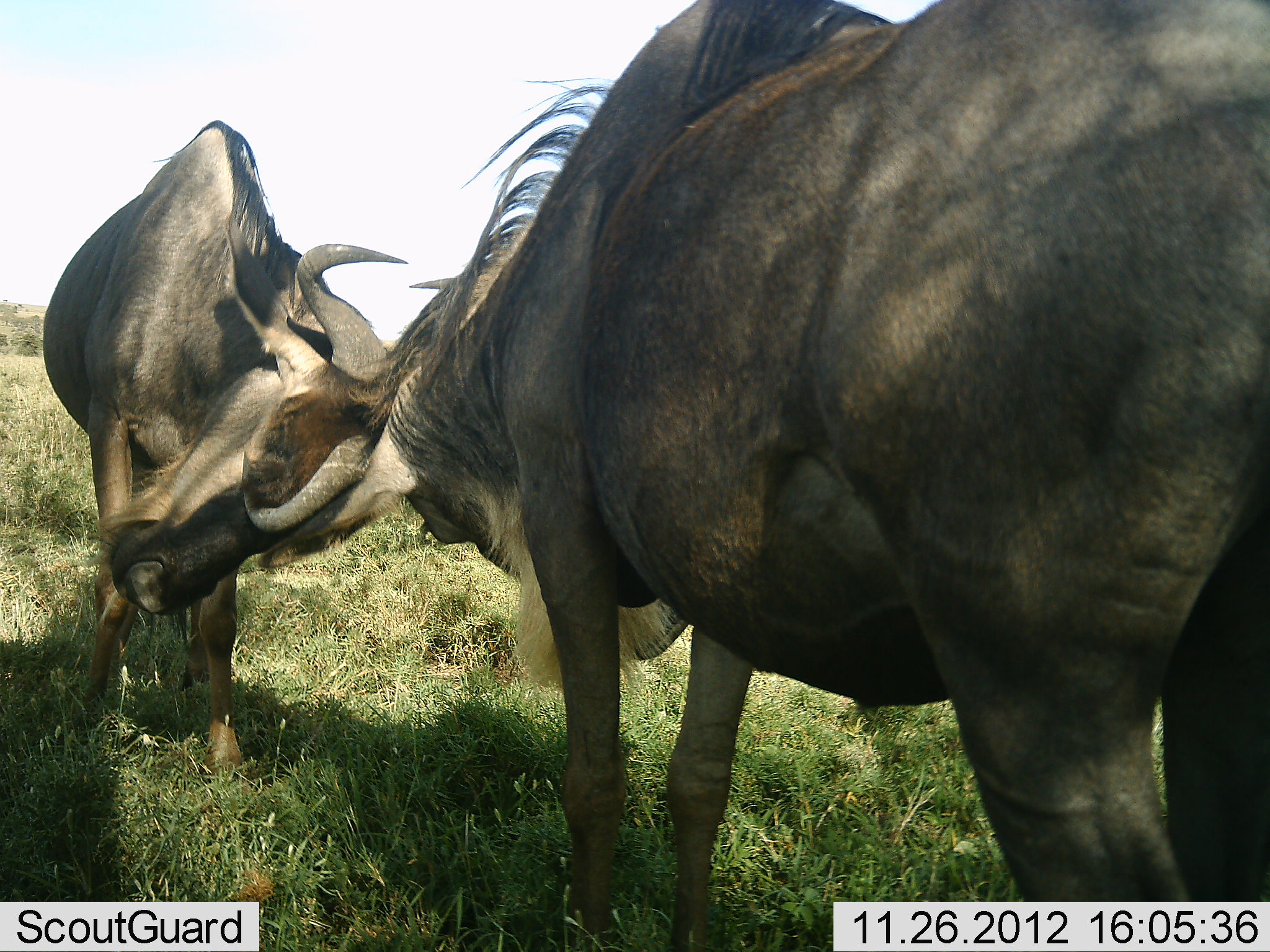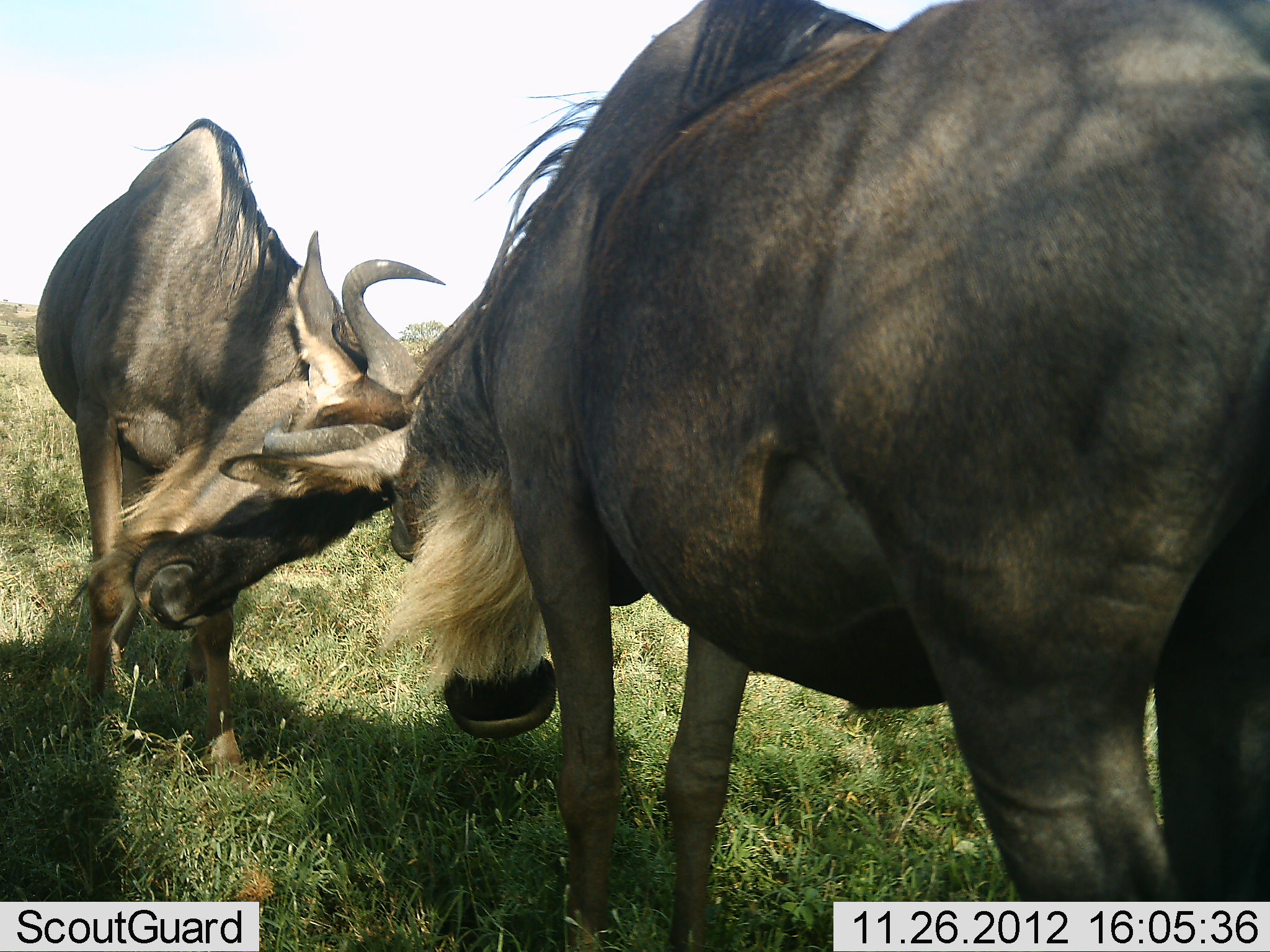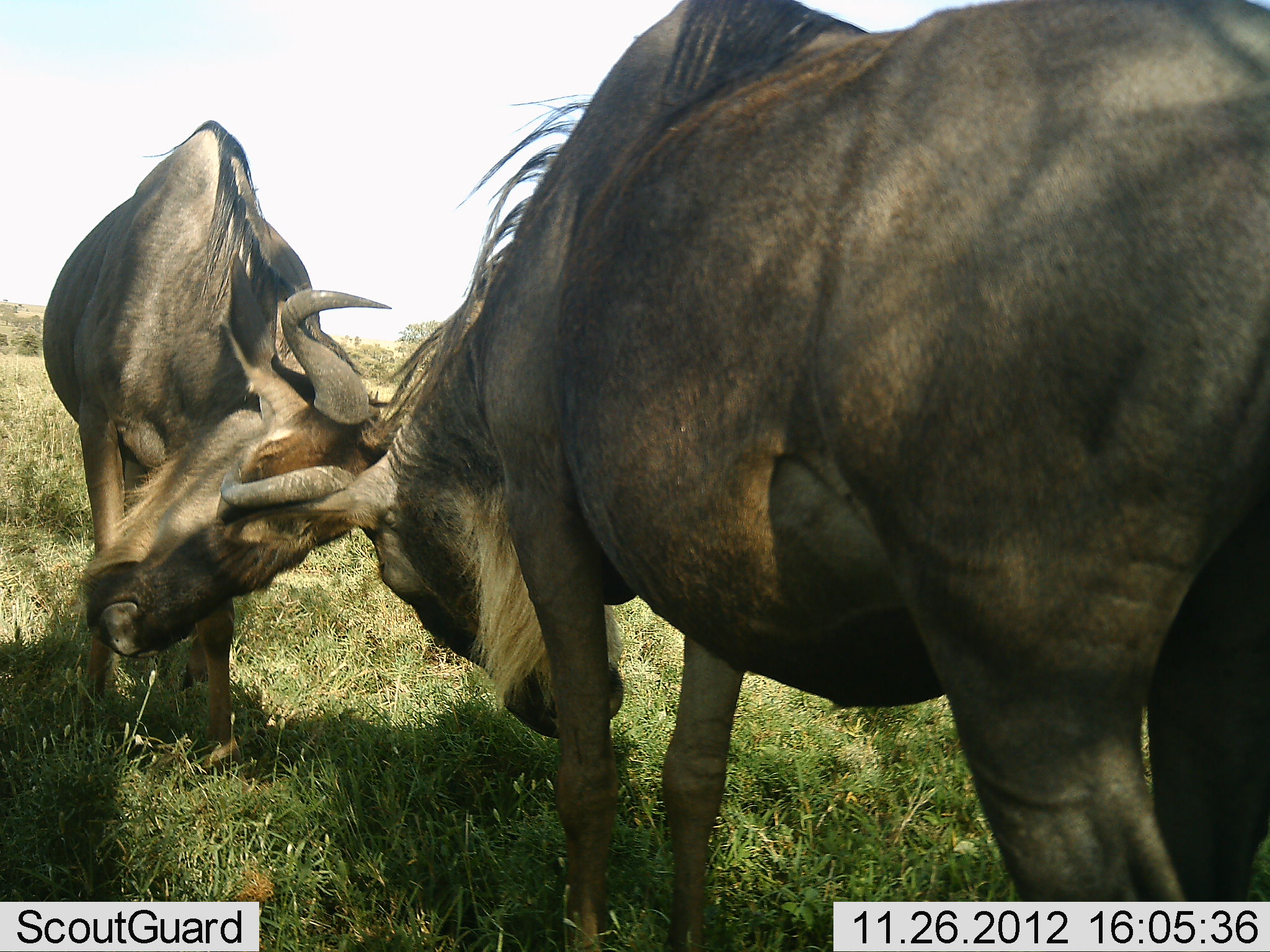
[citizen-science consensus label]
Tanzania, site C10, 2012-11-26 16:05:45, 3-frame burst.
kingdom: Animalia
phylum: Chordata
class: Mammalia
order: Artiodactyla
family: Bovidae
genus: Connochaetes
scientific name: Connochaetes taurinus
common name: blue wildebeest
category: wildebeest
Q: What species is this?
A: Wildebeest (blue wildebeest) (Connochaetes taurinus).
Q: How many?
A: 2.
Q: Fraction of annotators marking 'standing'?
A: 20%.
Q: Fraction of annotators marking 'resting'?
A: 0%.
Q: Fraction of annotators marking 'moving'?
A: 10%.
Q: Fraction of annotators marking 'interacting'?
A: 90%.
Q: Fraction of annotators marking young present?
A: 0%.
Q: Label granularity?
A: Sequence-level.